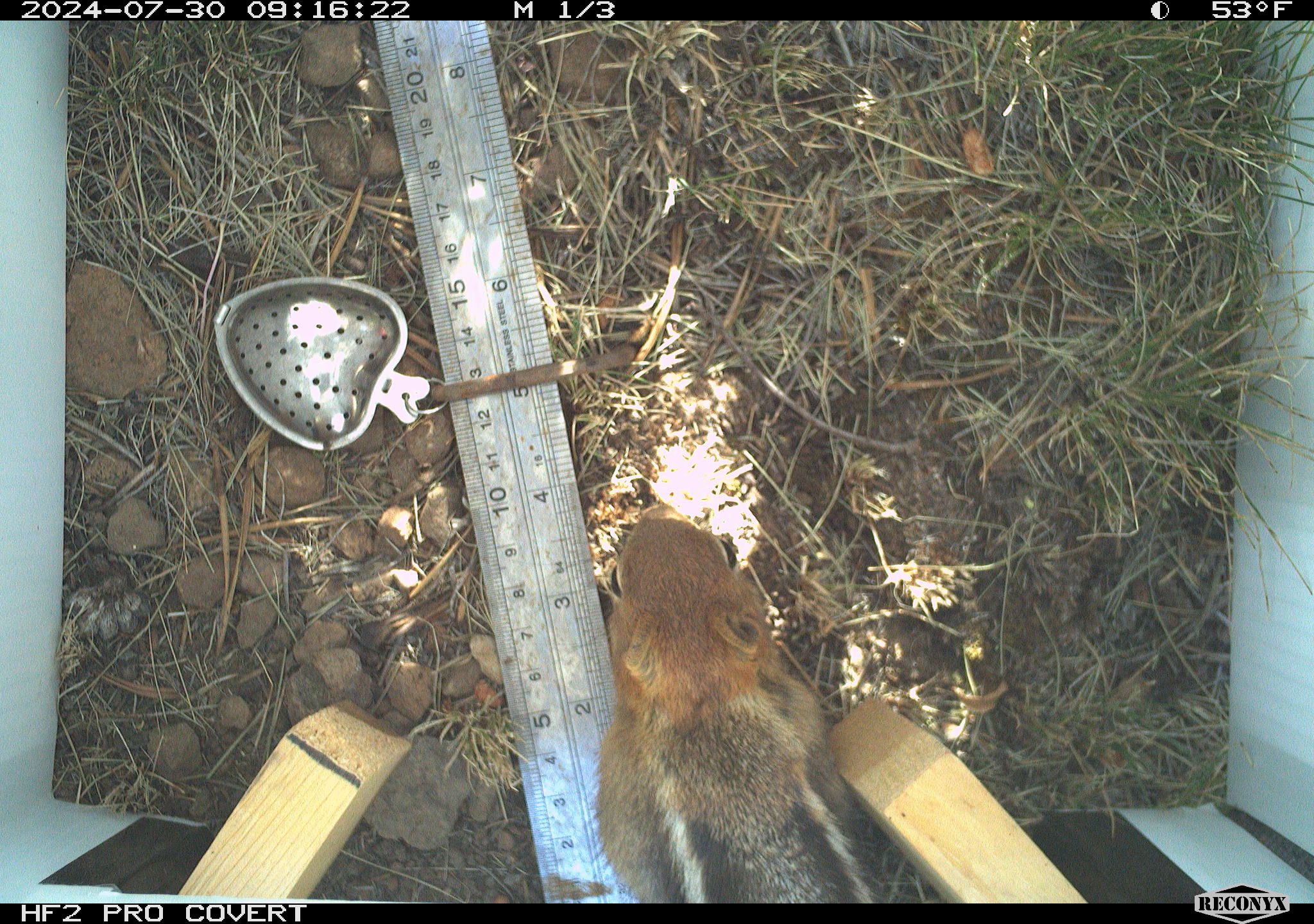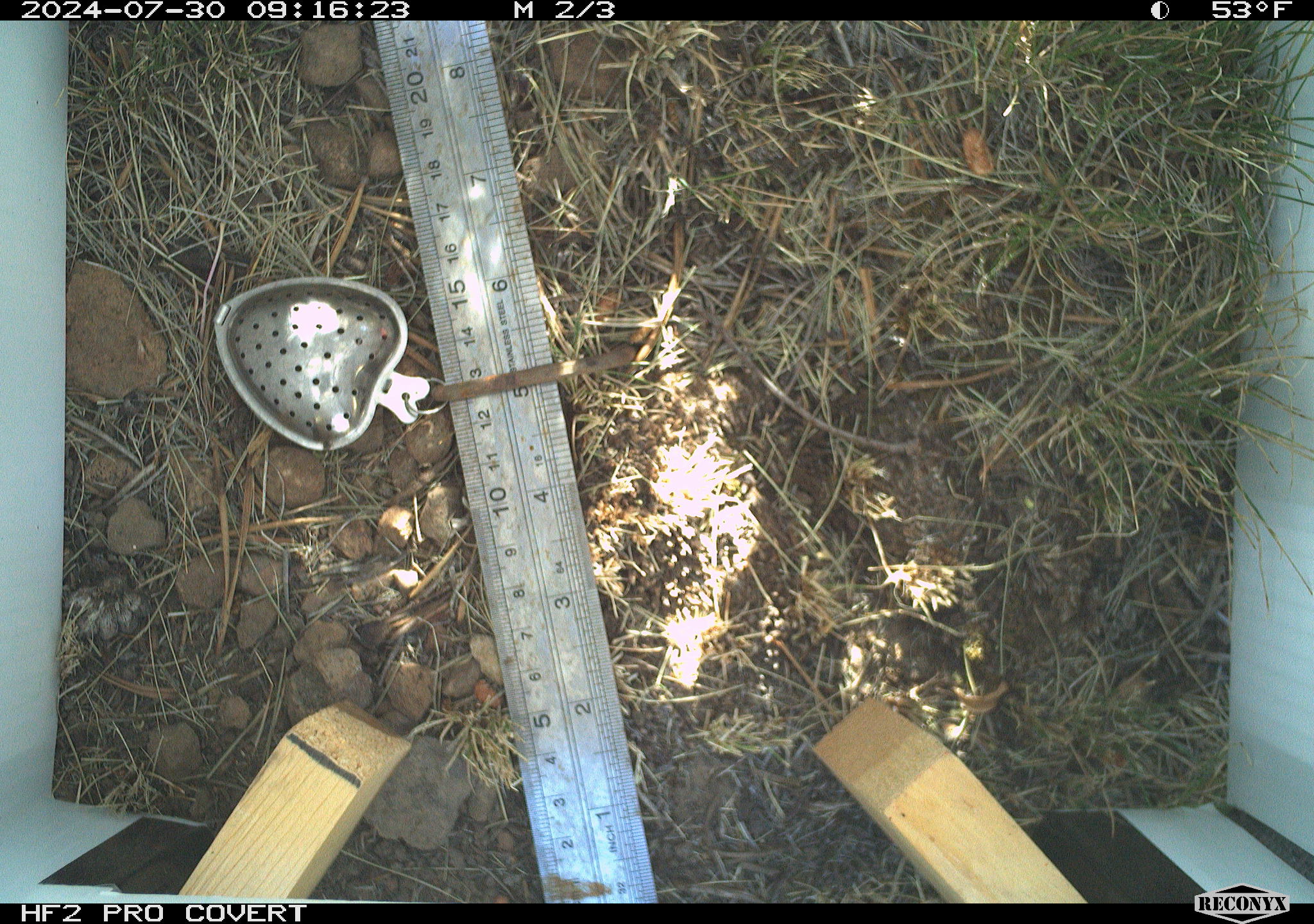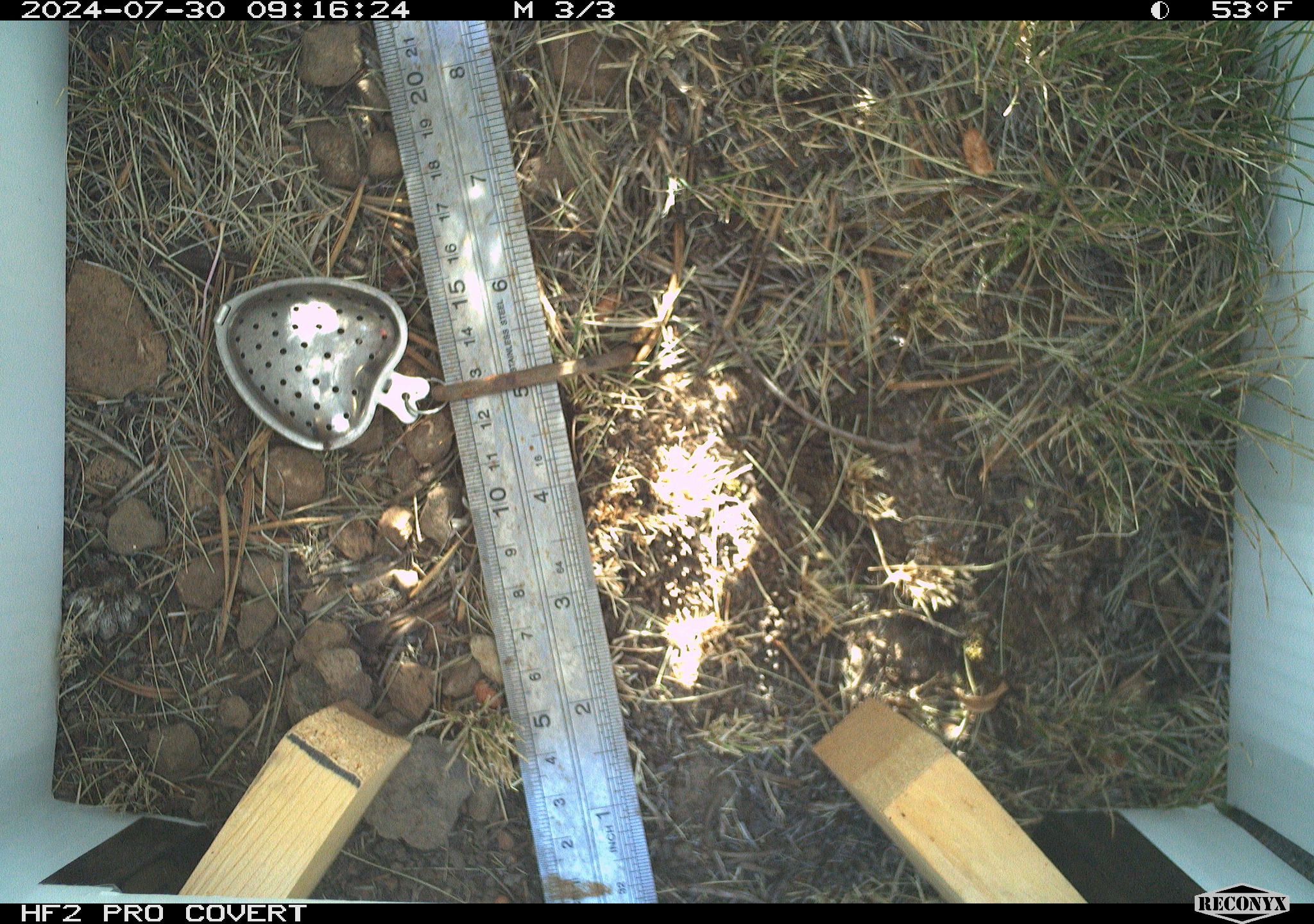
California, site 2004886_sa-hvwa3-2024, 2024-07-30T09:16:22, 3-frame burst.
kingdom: Animalia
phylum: Chordata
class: Mammalia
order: Rodentia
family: Sciuridae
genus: Callospermophilus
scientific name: Callospermophilus lateralis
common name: golden mantled ground squirrel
Golden mantled ground squirrel (Callospermophilus lateralis).